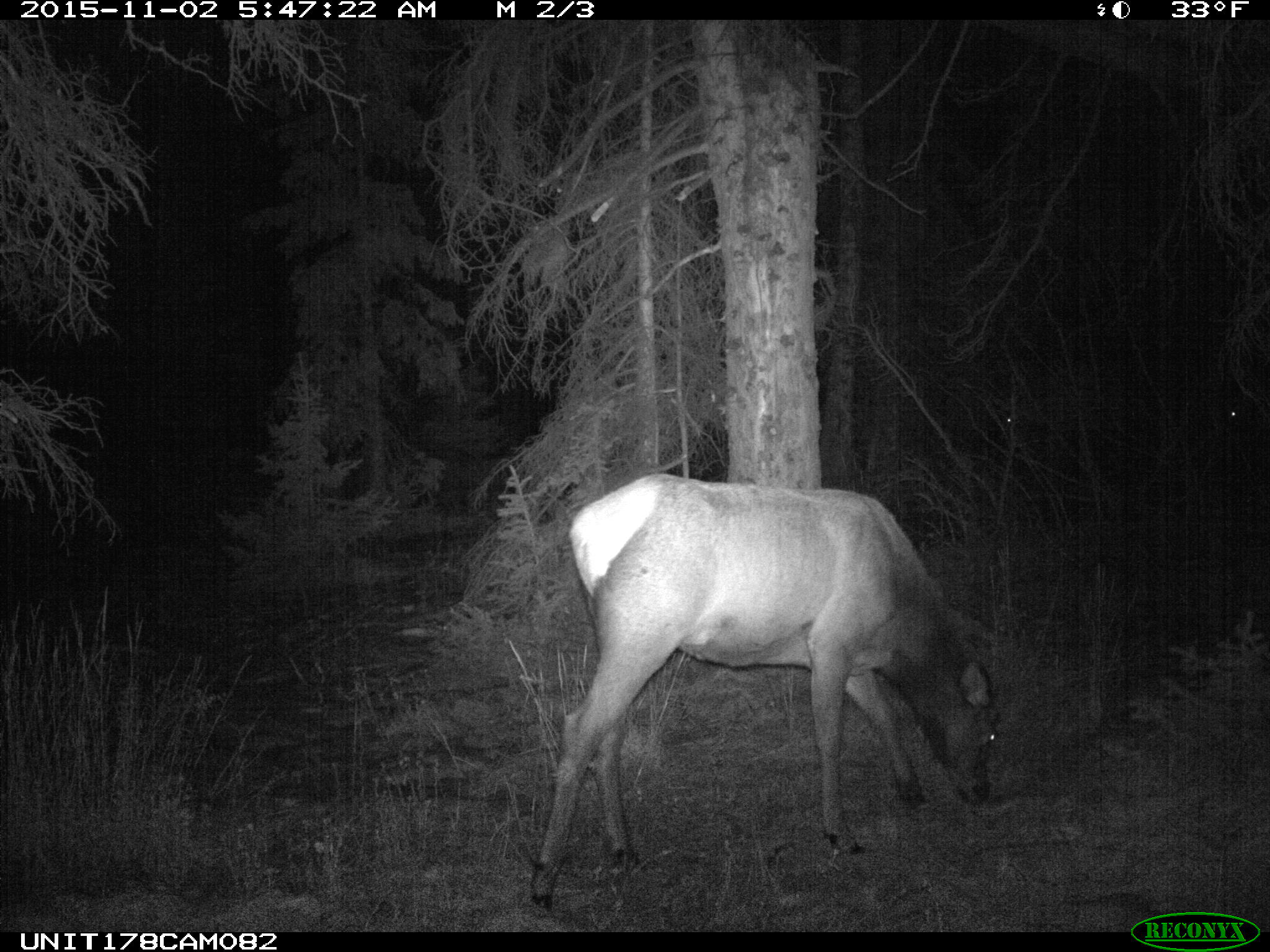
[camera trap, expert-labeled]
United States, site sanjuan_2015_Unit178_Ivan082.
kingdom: Animalia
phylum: Chordata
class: Mammalia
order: Artiodactyla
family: Cervidae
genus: Cervus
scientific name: Cervus elaphus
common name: red deer